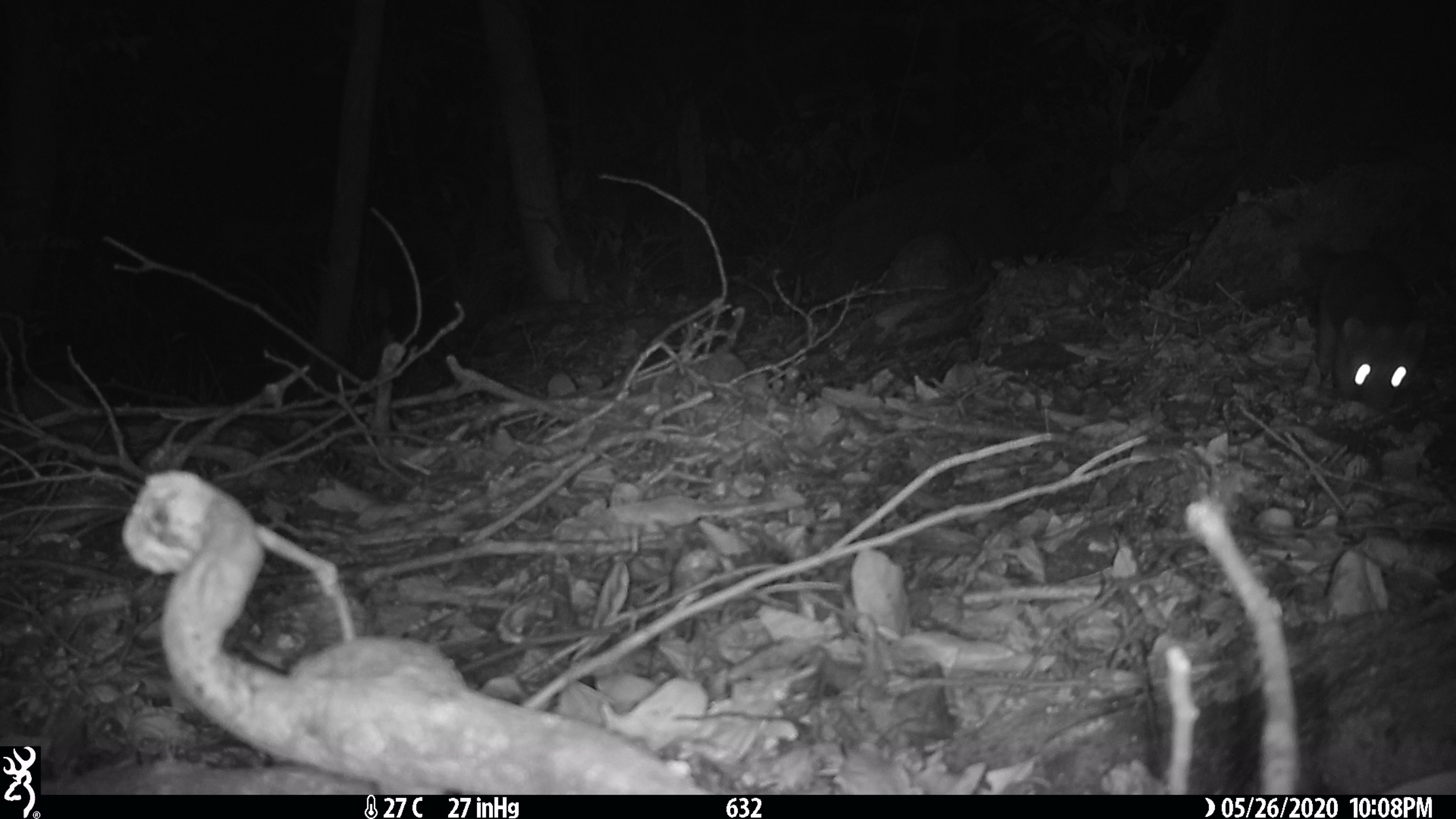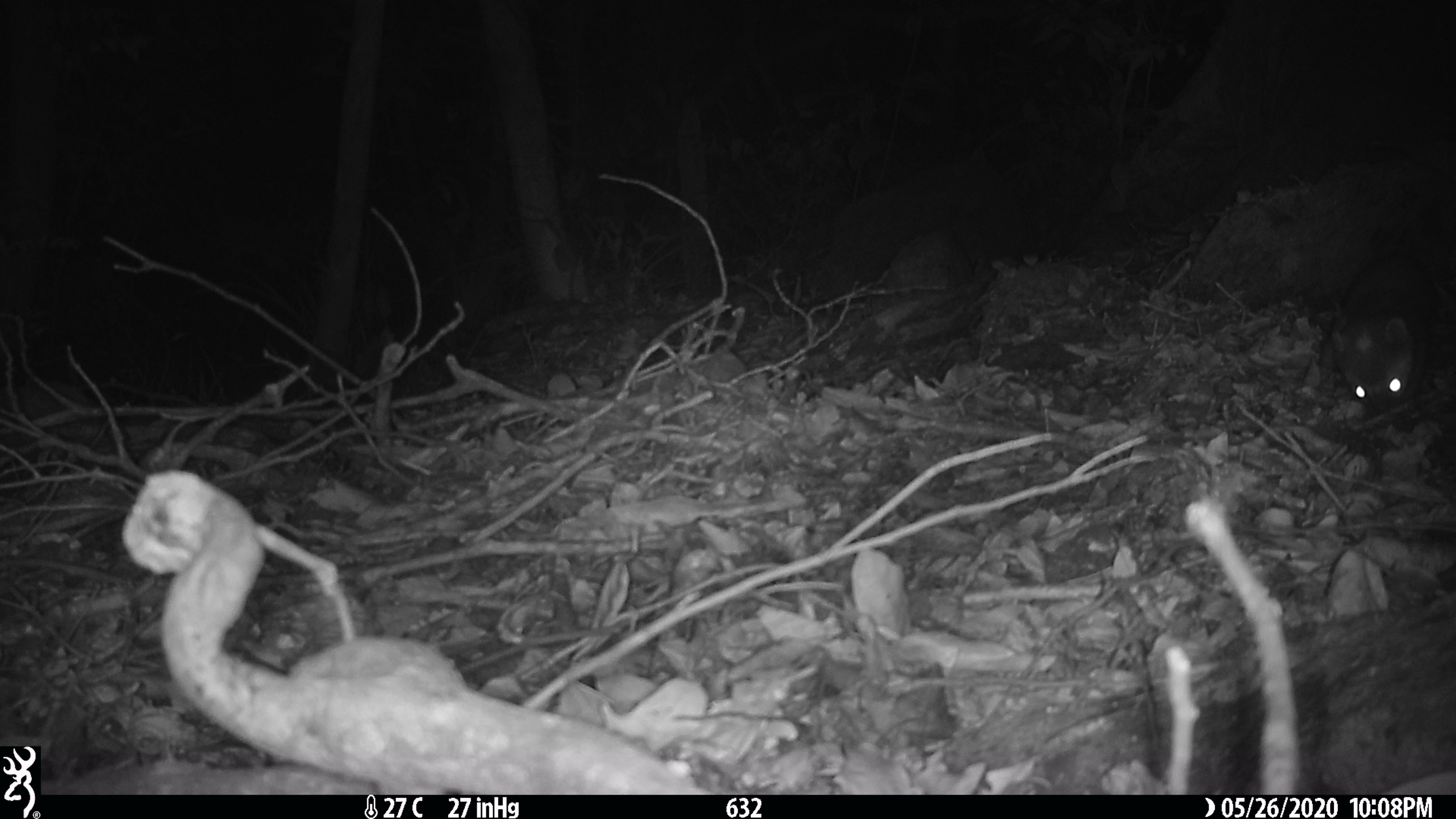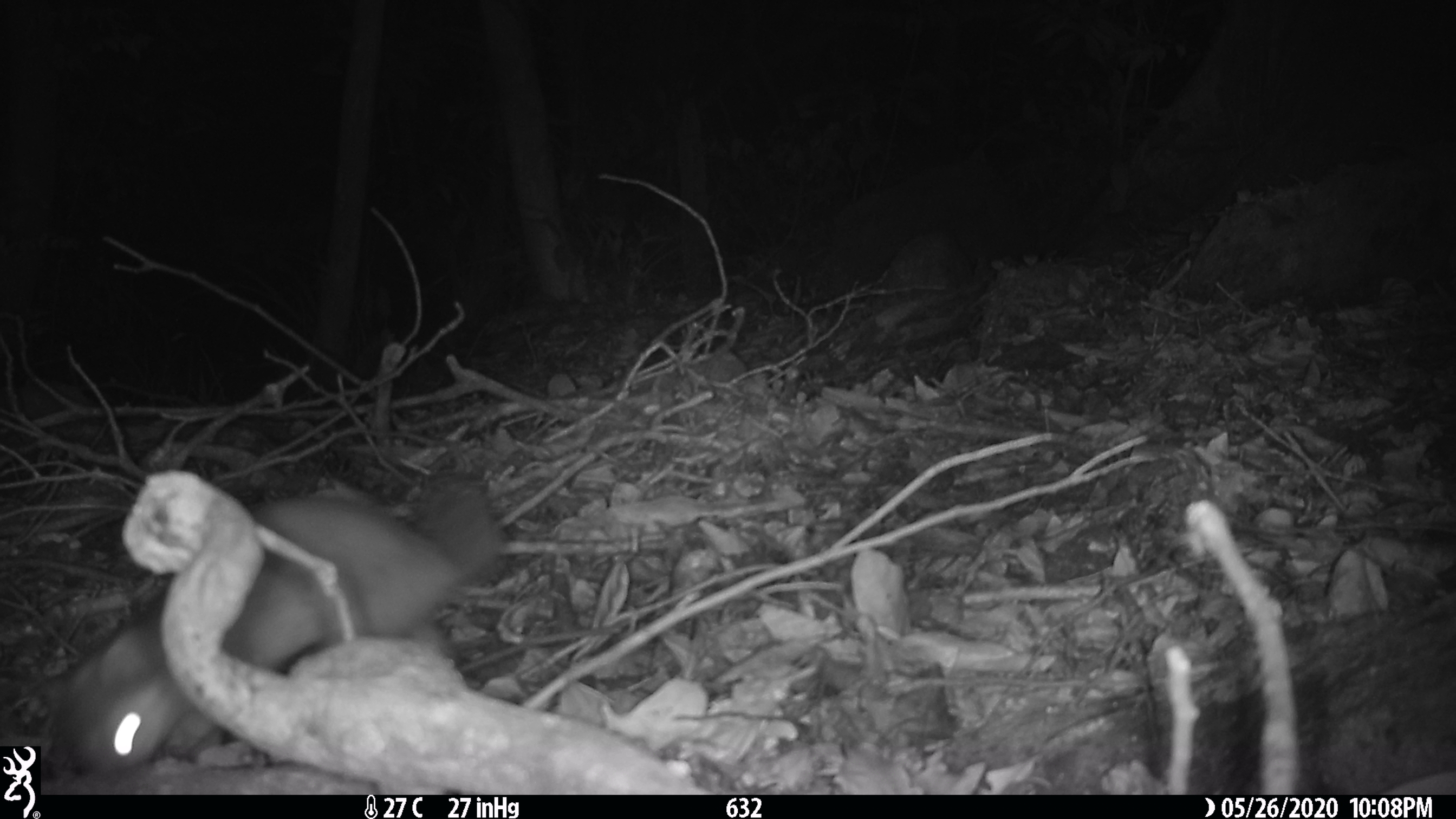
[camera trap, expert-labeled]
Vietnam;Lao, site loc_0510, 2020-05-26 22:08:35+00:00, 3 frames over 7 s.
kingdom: Animalia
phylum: Chordata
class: Mammalia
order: Carnivora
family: Mustelidae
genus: Melogale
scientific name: Melogale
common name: ferret badger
Ferret badger (Melogale). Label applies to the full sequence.